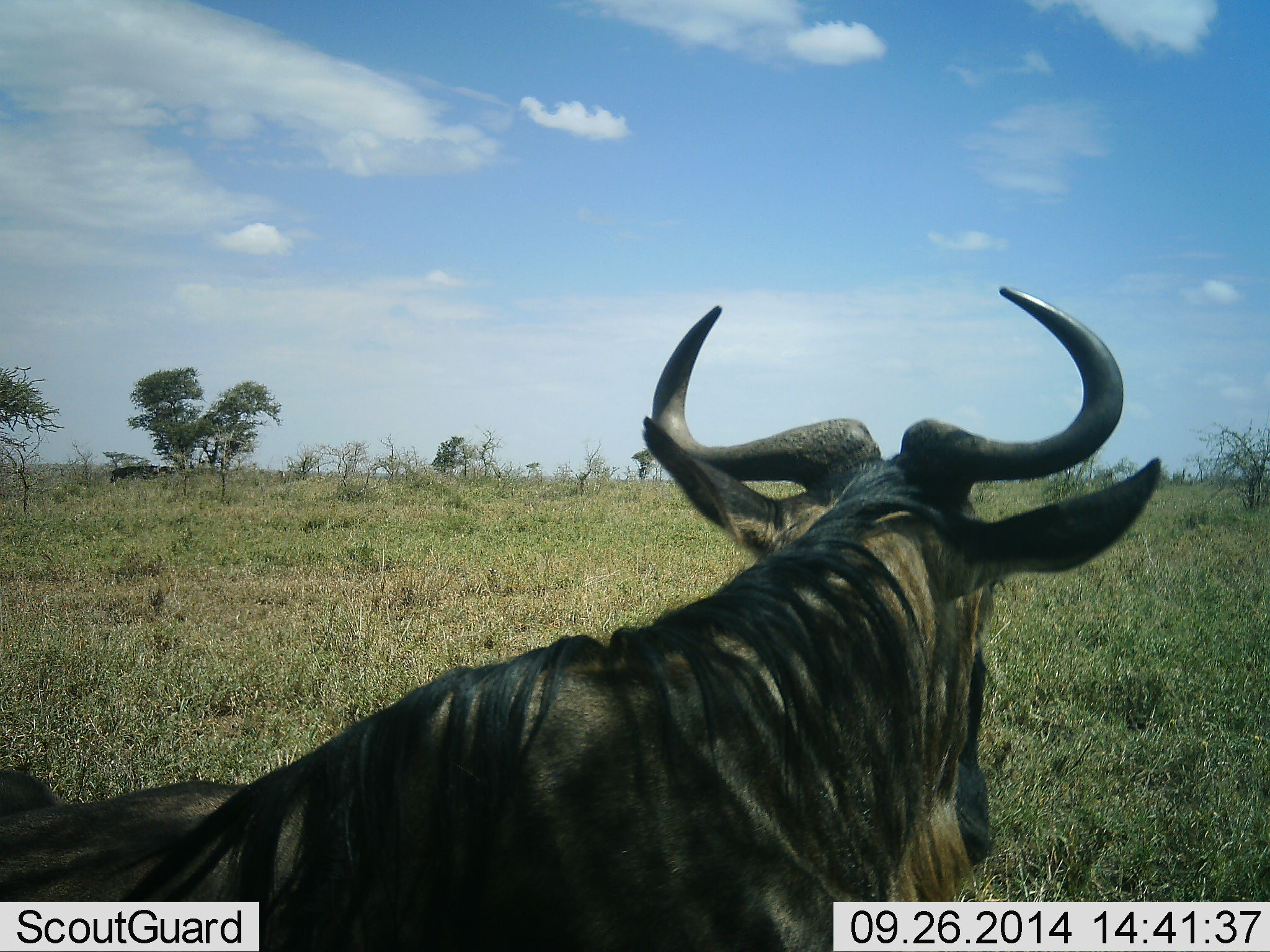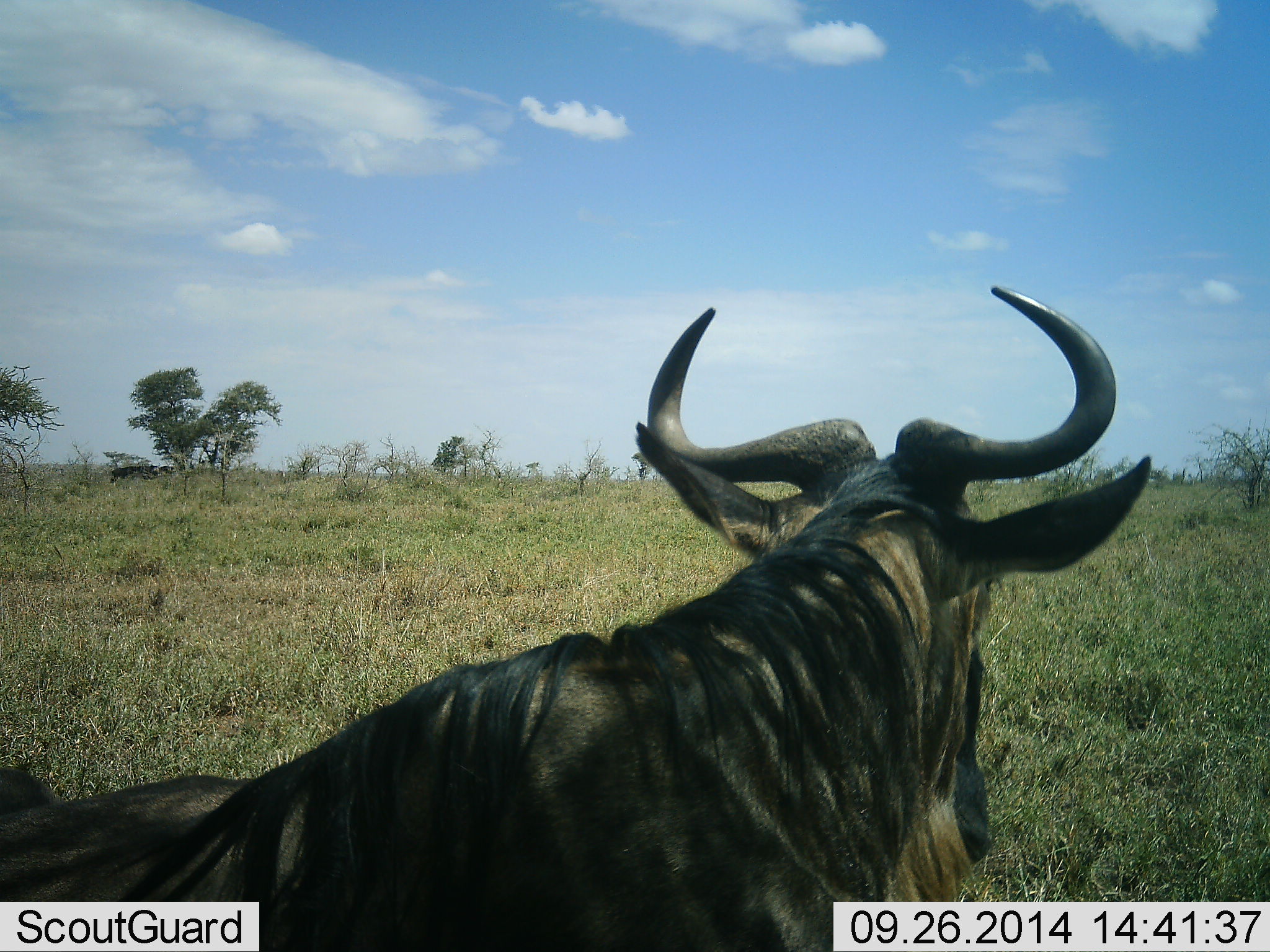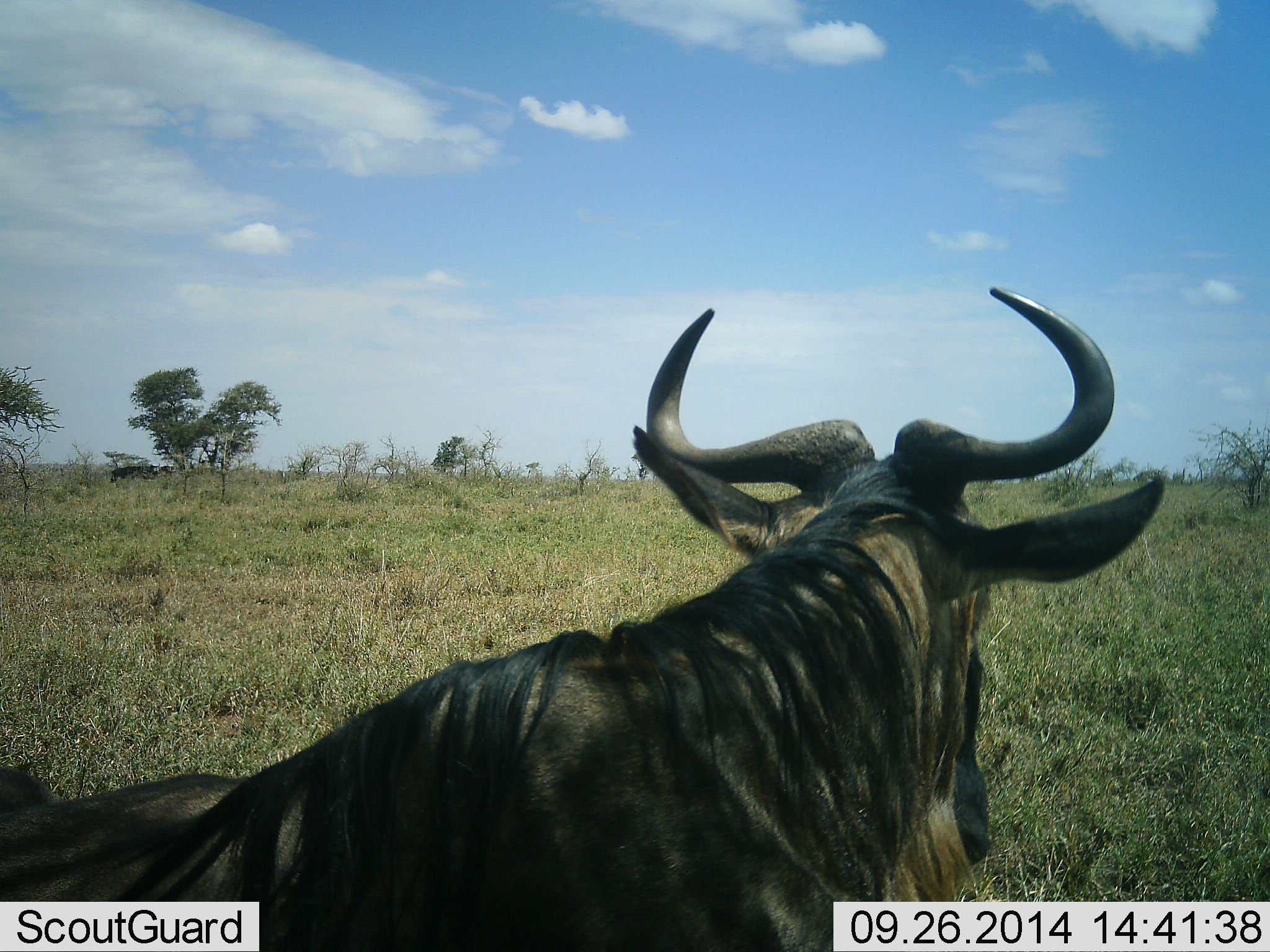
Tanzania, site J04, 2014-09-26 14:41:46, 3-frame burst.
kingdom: Animalia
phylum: Chordata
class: Mammalia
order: Artiodactyla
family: Bovidae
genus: Connochaetes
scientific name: Connochaetes taurinus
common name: blue wildebeest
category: wildebeest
Wildebeest (blue wildebeest) (Connochaetes taurinus), count 1. Behavior (volunteer vote fractions): standing 40%, resting 60%, moving 0%, interacting 0%. Young present (vote fraction): 0%. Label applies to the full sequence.